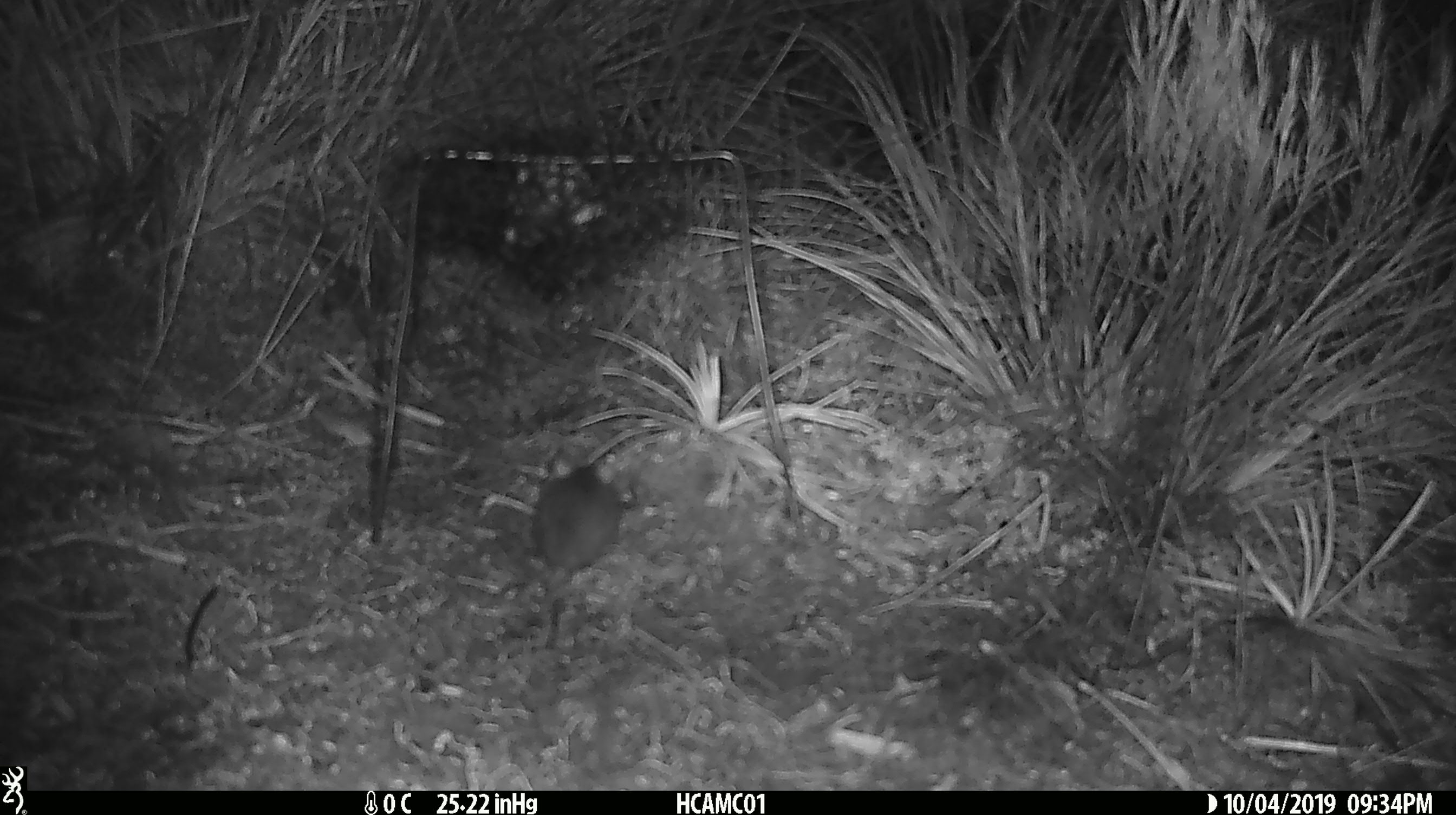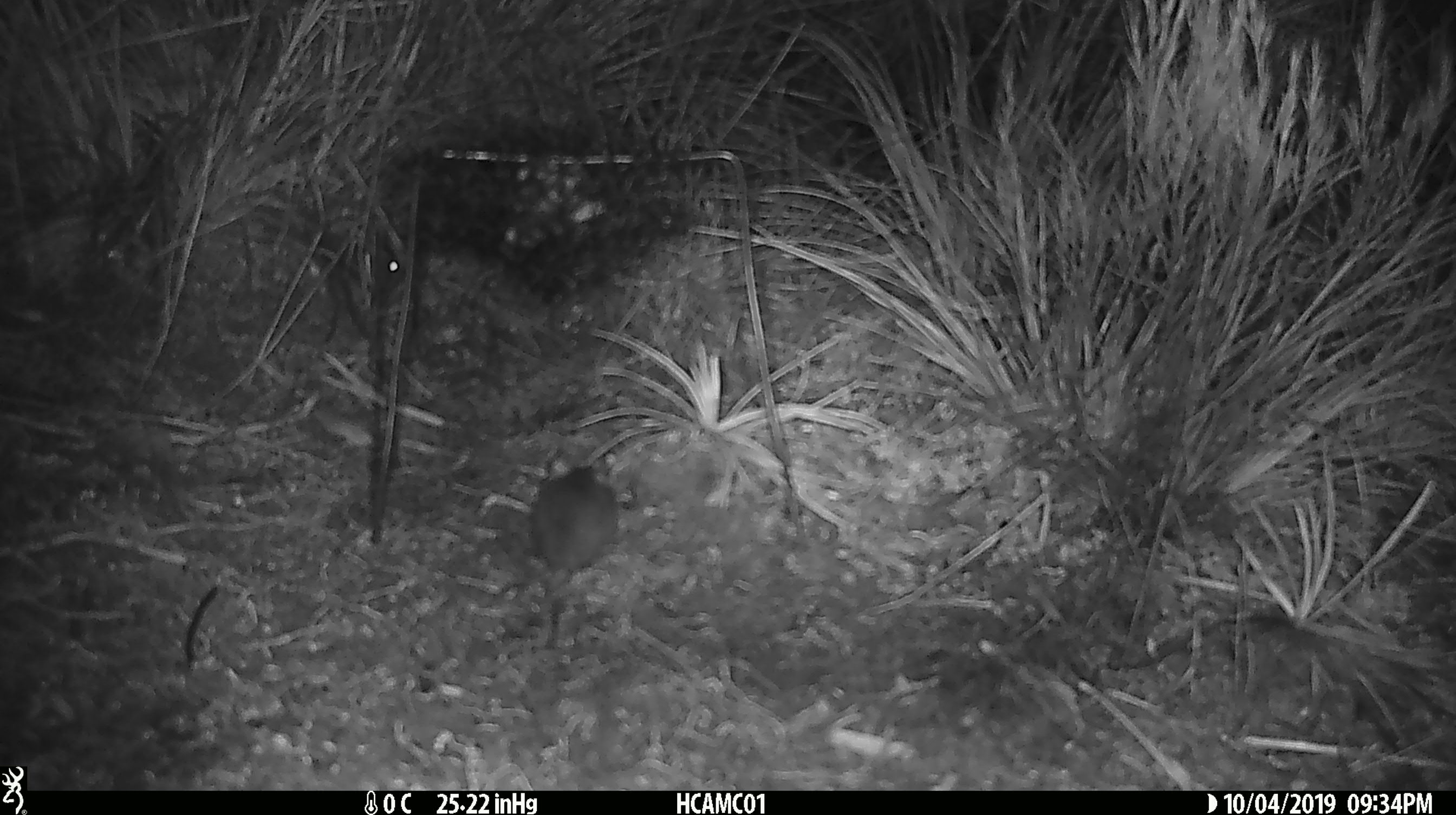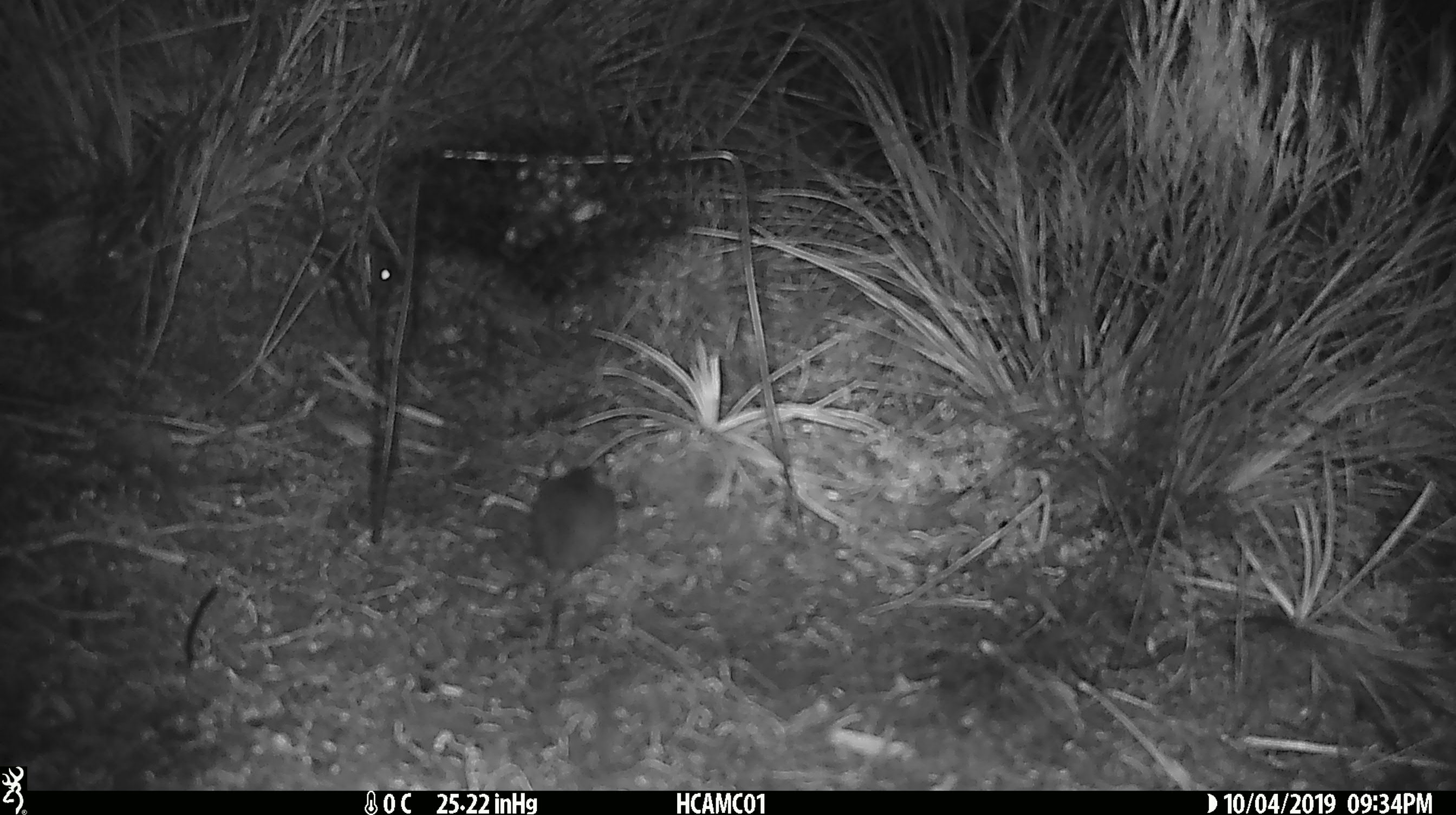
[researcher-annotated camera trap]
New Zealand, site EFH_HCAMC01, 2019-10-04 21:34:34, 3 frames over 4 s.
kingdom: Animalia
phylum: Chordata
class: Mammalia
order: Rodentia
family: Muridae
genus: Mus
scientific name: Mus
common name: mouse